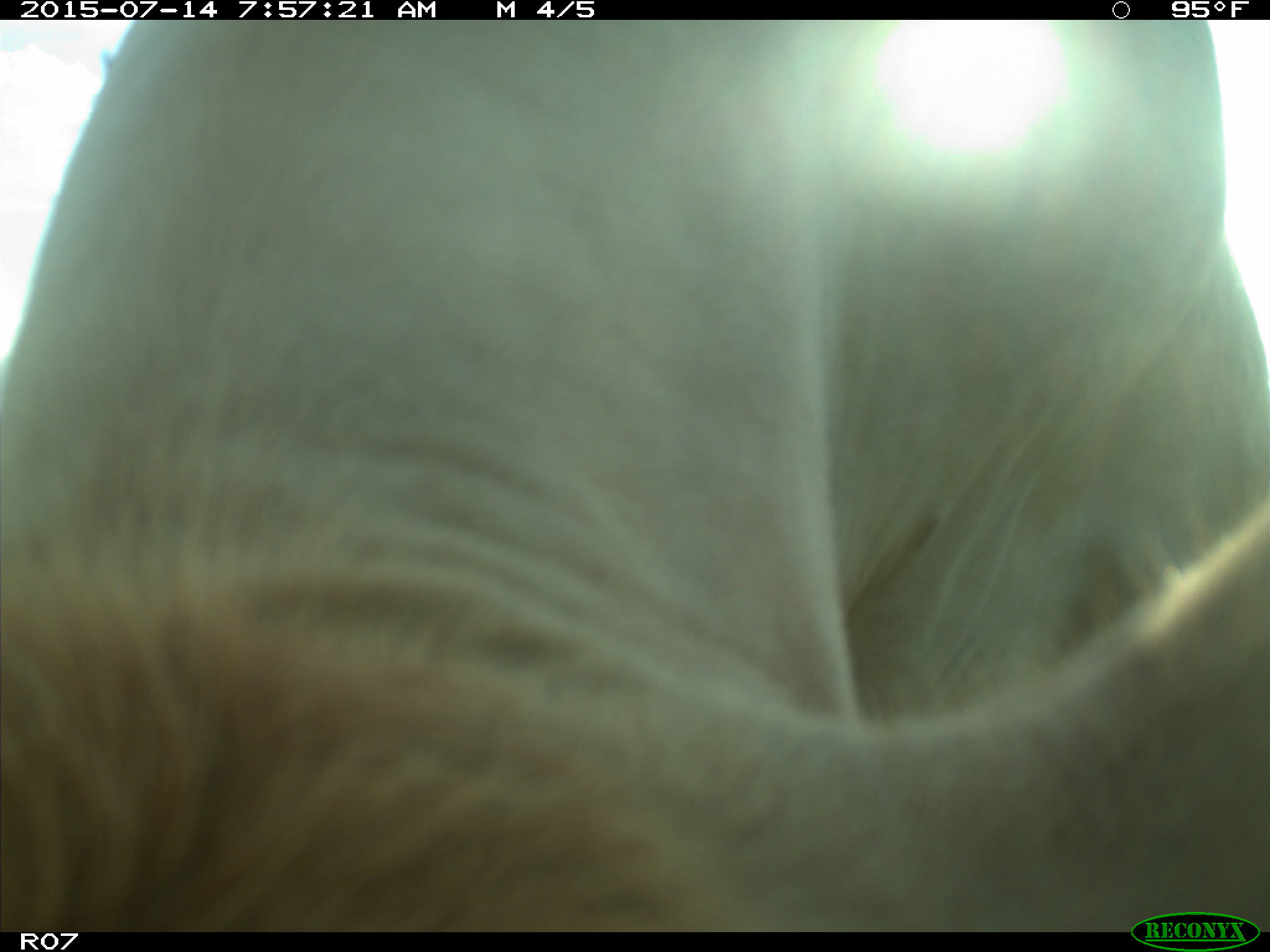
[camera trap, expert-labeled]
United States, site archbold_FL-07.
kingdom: Animalia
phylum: Chordata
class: Mammalia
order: Artiodactyla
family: Bovidae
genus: Bos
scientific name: Bos taurus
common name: domestic cow